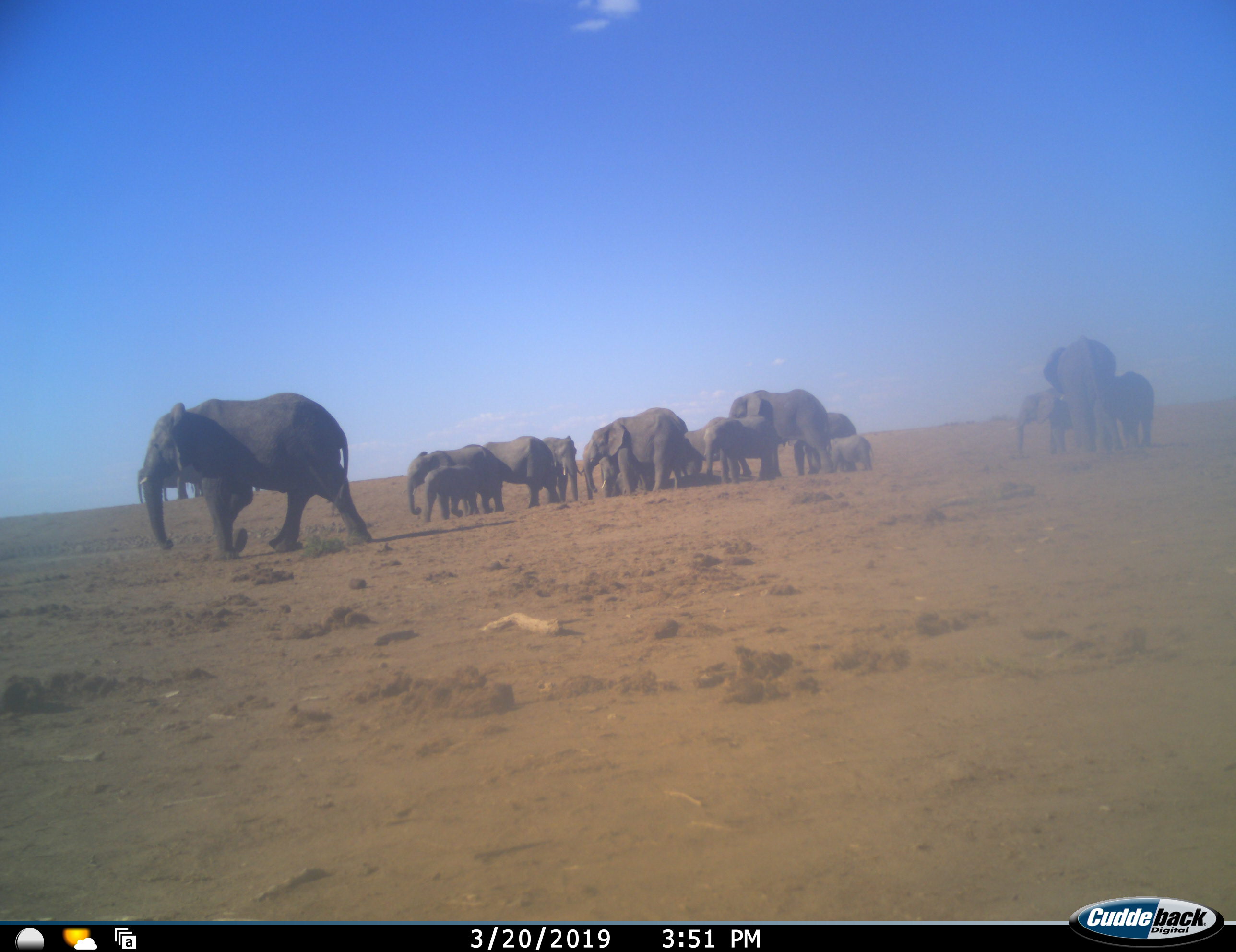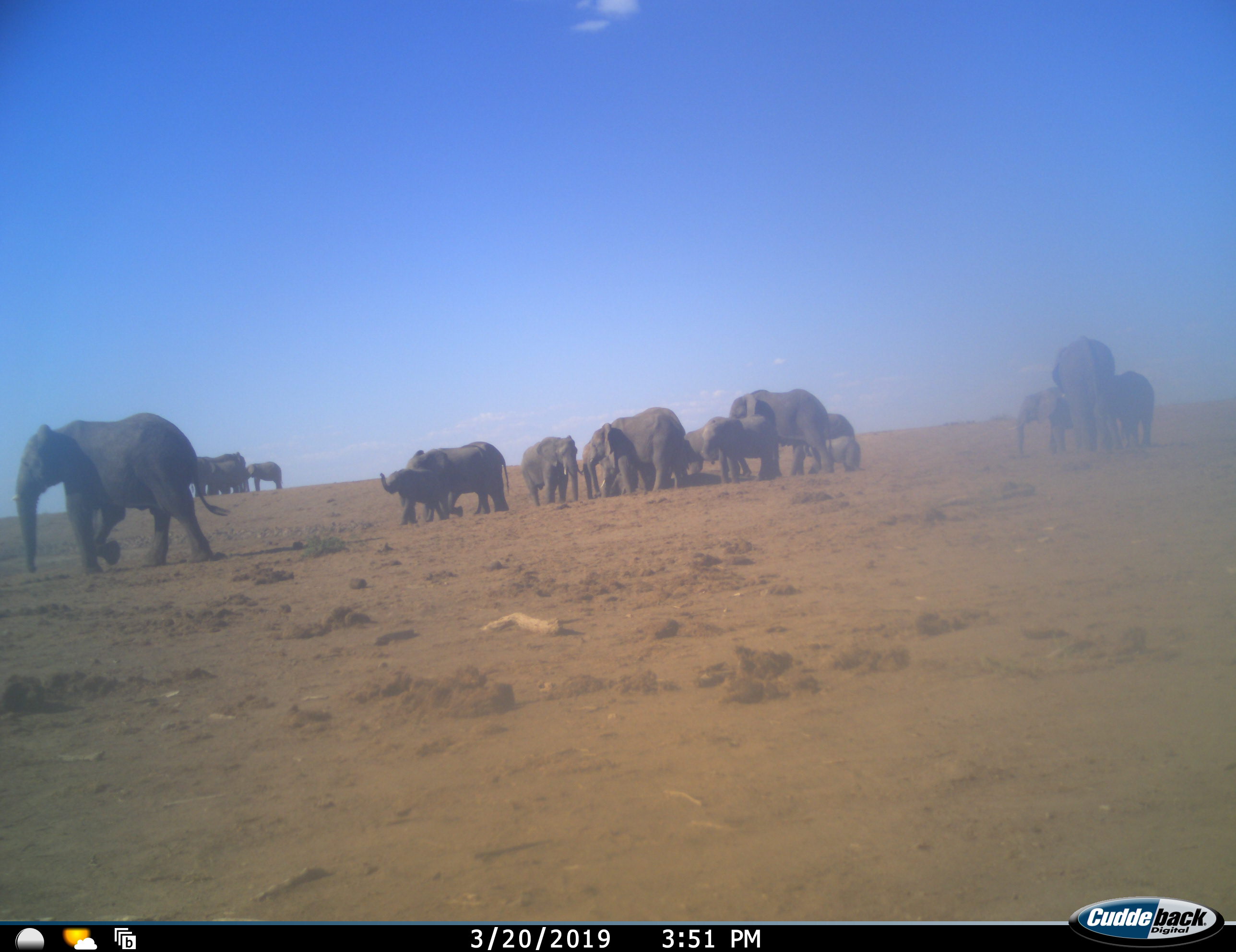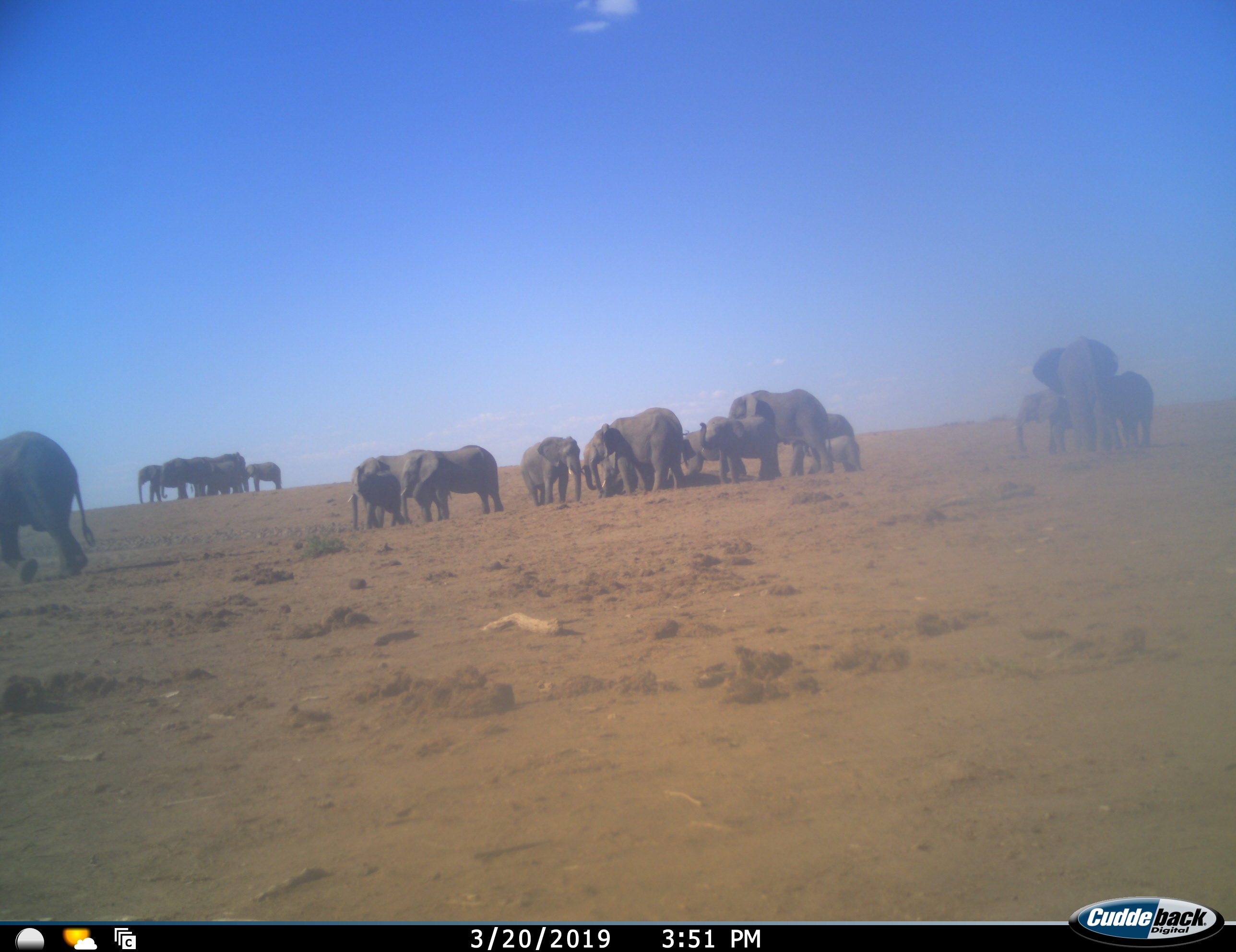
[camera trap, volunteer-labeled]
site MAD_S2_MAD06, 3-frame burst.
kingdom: Animalia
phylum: Chordata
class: Mammalia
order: Proboscidea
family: Elephantidae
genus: Loxodonta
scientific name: Loxodonta africana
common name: african bush elephant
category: elephant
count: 11-50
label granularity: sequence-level